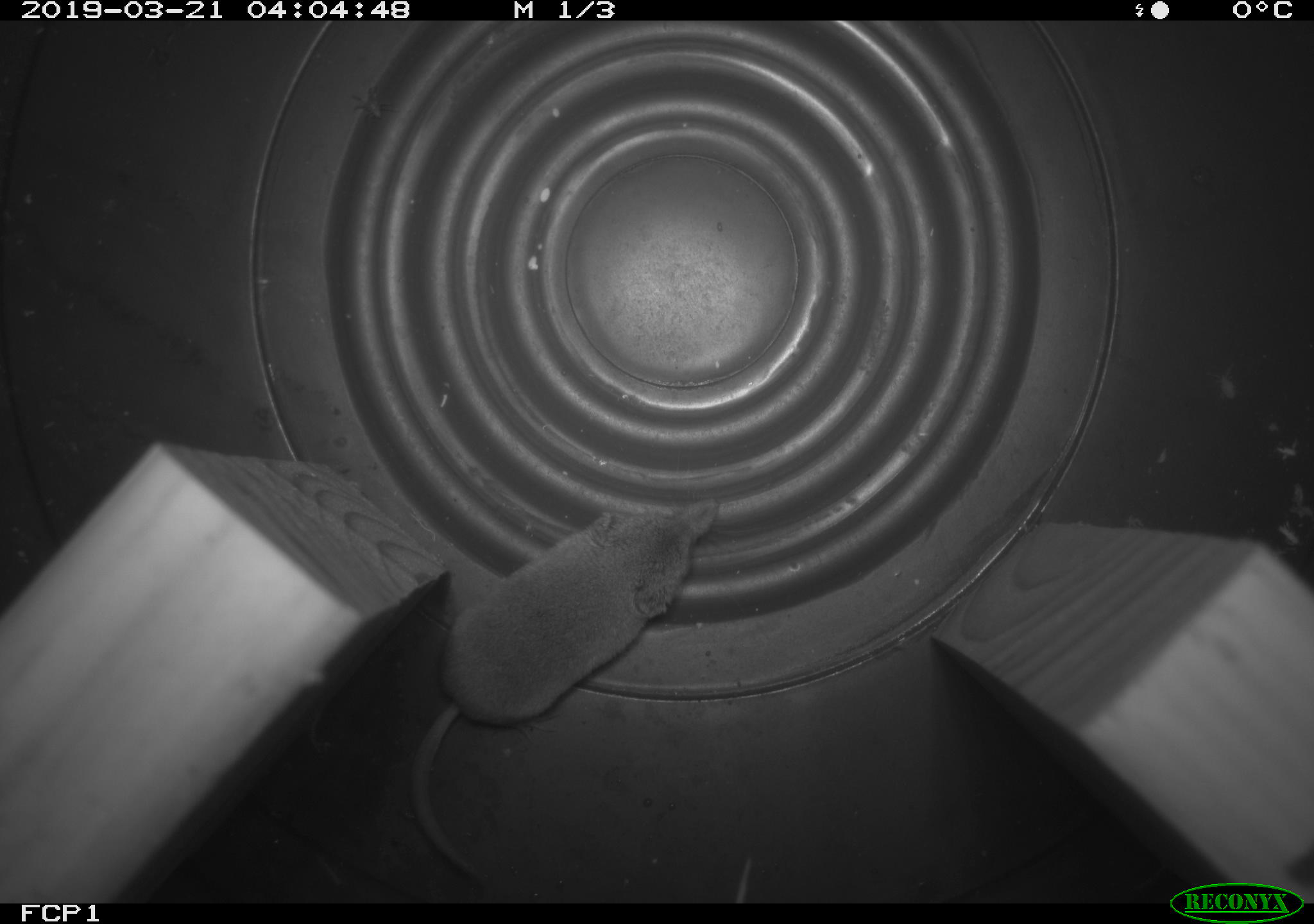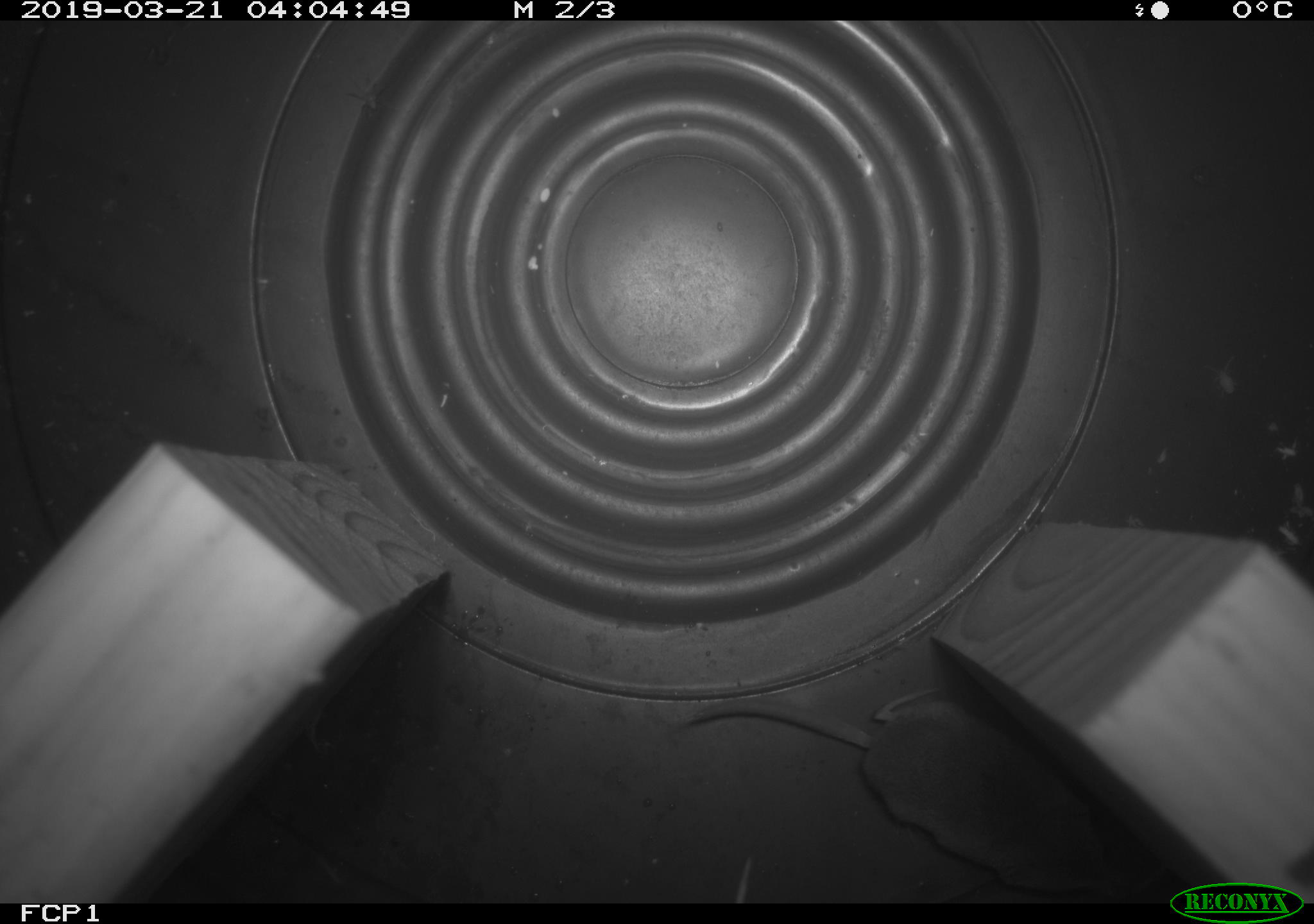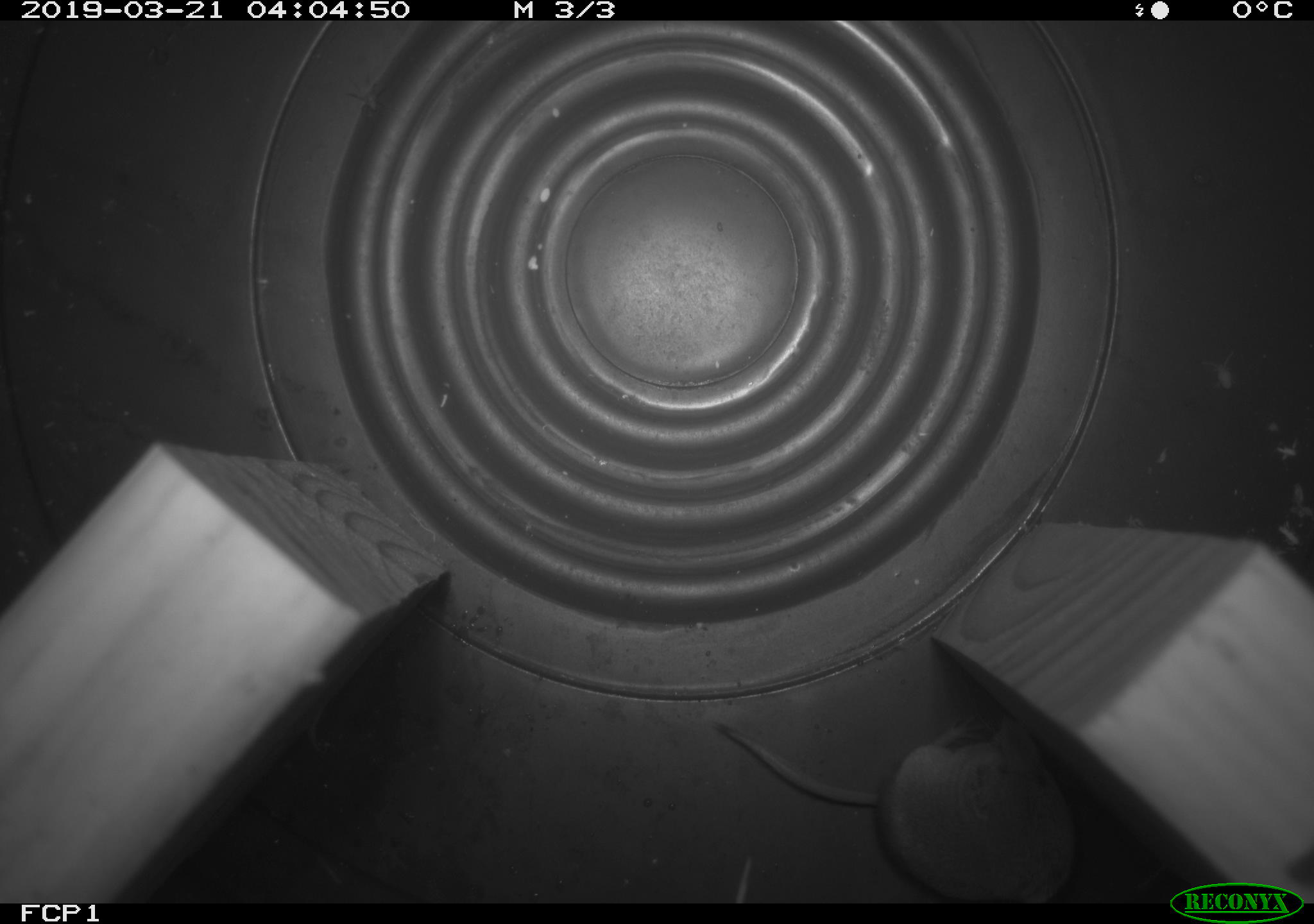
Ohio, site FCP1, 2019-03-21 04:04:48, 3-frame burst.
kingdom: Animalia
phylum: Chordata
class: Mammalia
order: Eulipotyphla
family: Soricidae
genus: Sorex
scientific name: Sorex cinereus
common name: masked shrew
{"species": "masked shrew (Sorex cinereus)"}